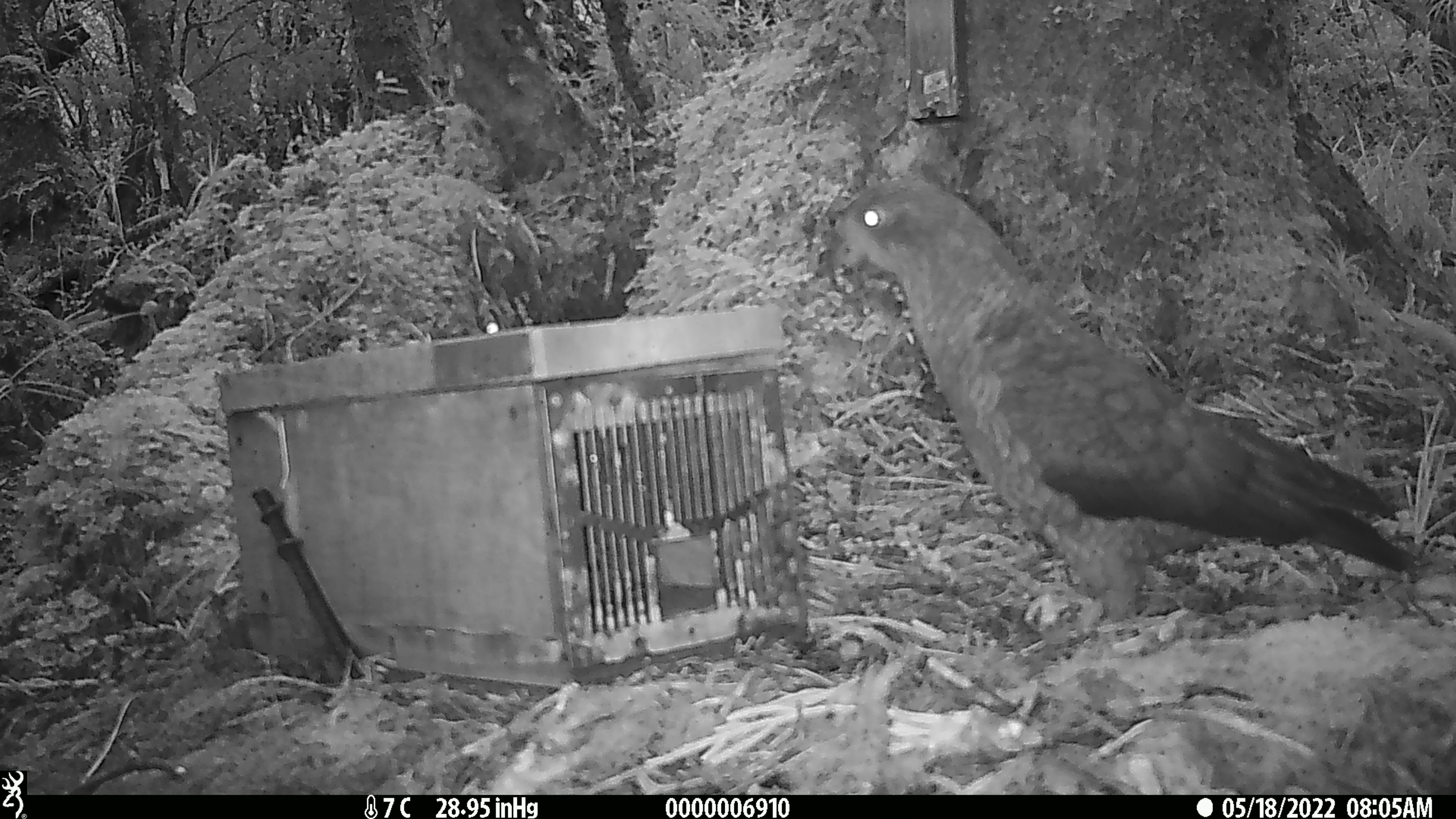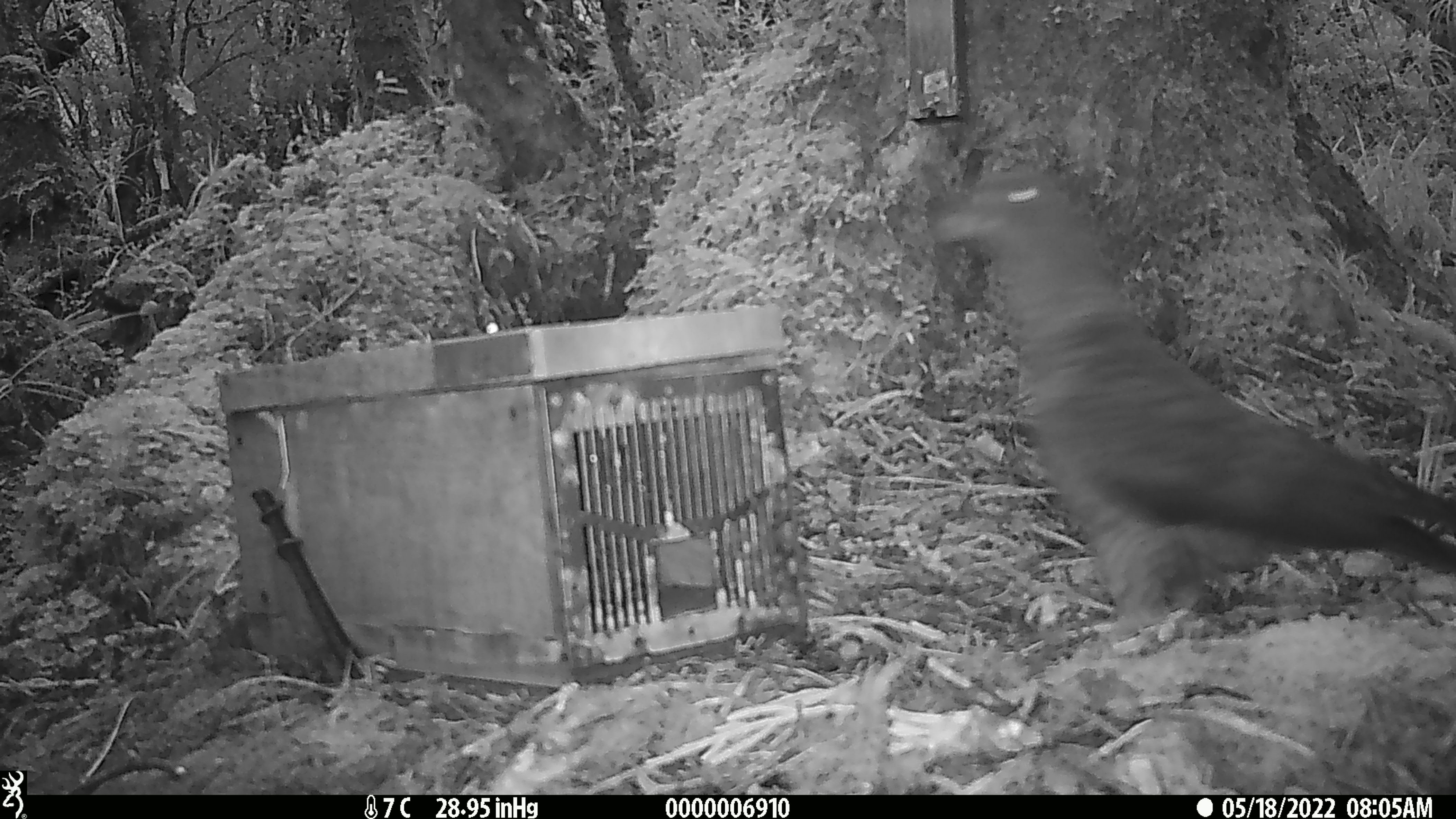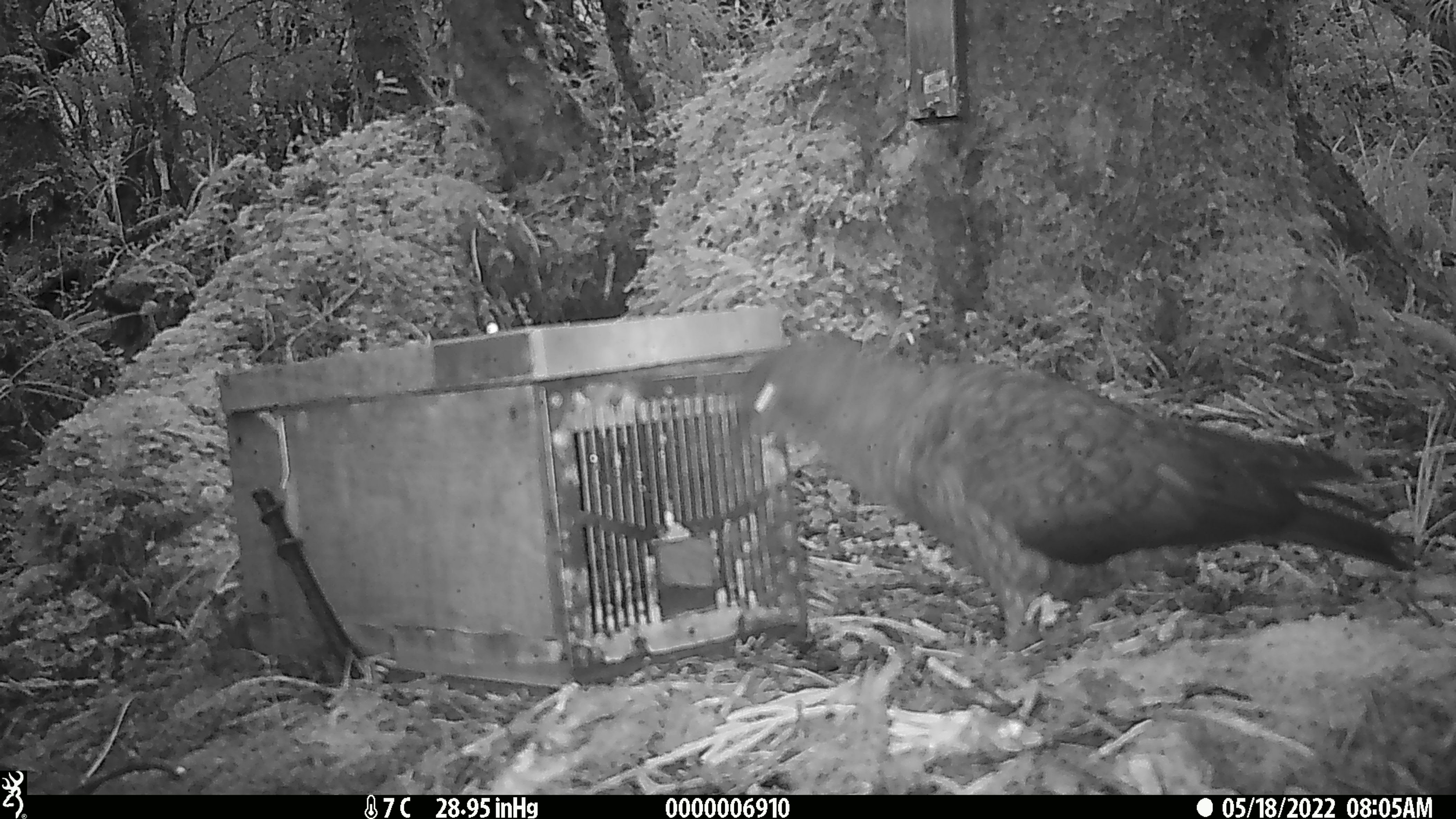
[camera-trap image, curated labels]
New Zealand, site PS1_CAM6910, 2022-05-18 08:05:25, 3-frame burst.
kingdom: Animalia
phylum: Chordata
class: Aves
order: Psittaciformes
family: Strigopidae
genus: Nestor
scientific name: Nestor notabilis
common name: kea